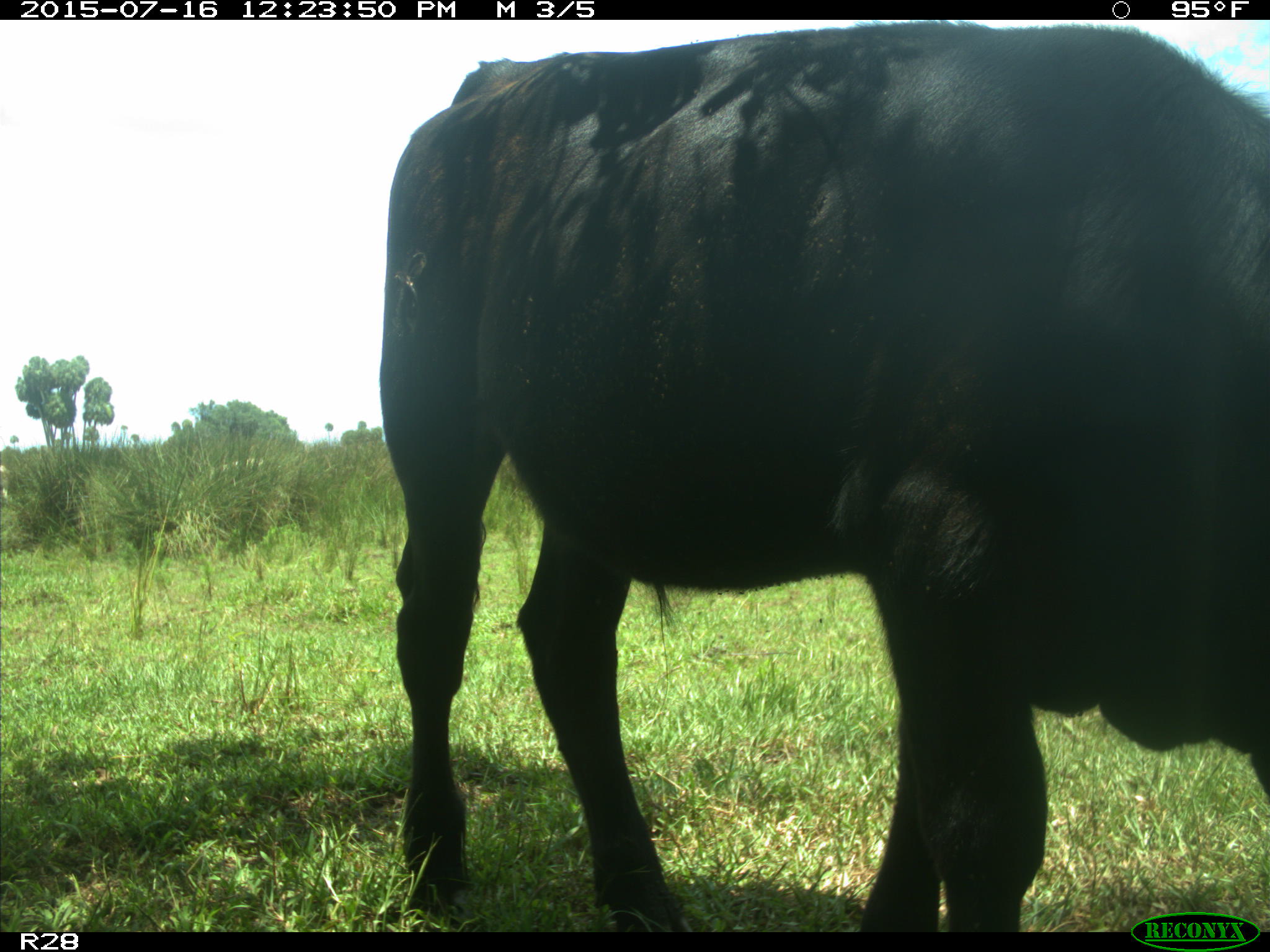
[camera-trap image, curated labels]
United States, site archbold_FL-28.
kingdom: Animalia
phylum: Chordata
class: Mammalia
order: Artiodactyla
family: Bovidae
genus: Bos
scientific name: Bos taurus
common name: domestic cow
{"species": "Bos taurus (domestic cow)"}